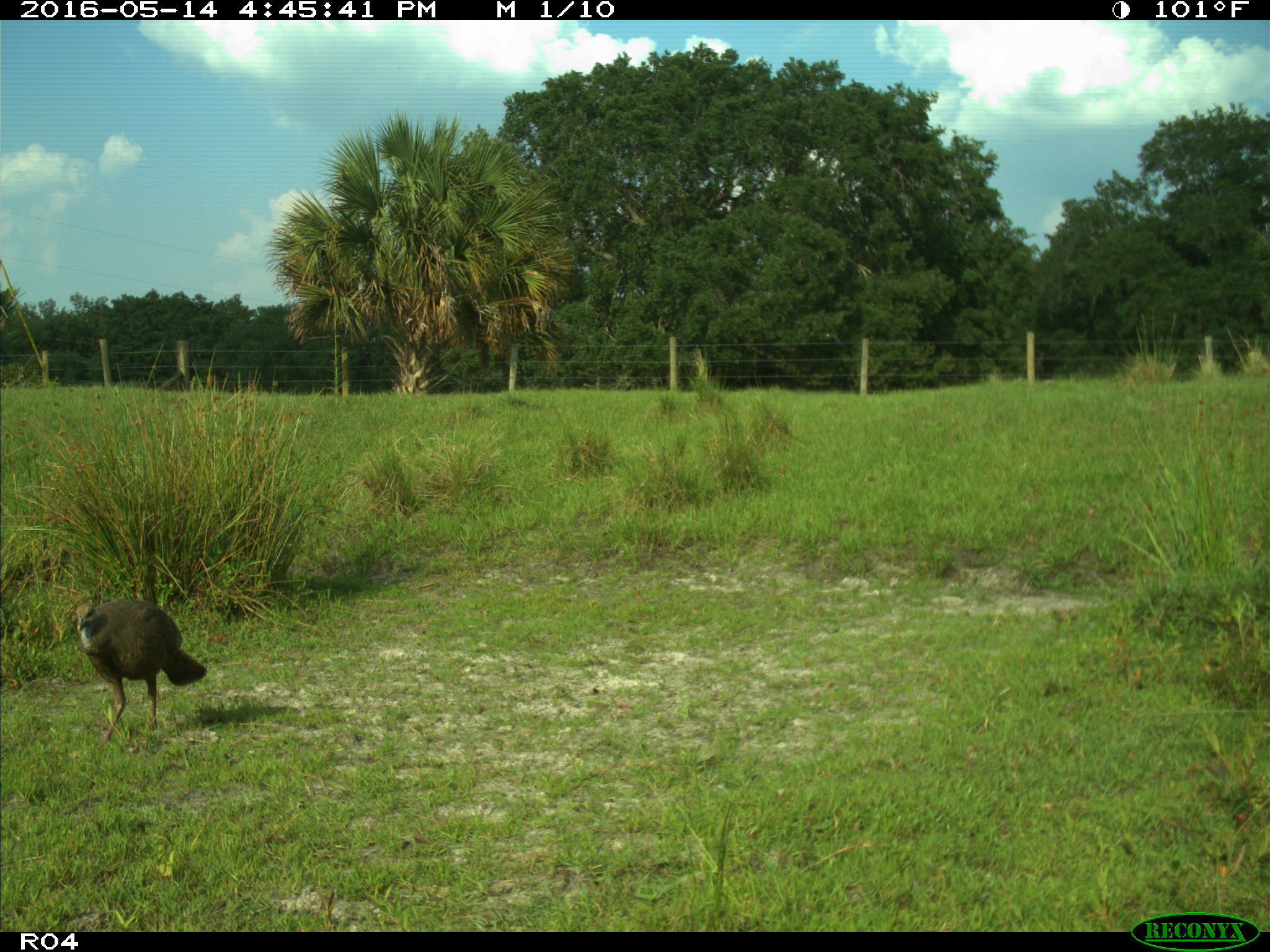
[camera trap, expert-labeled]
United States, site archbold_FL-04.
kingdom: Animalia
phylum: Chordata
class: Aves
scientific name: Aves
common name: birds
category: unidentified bird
Unidentified bird (birds) (Aves).